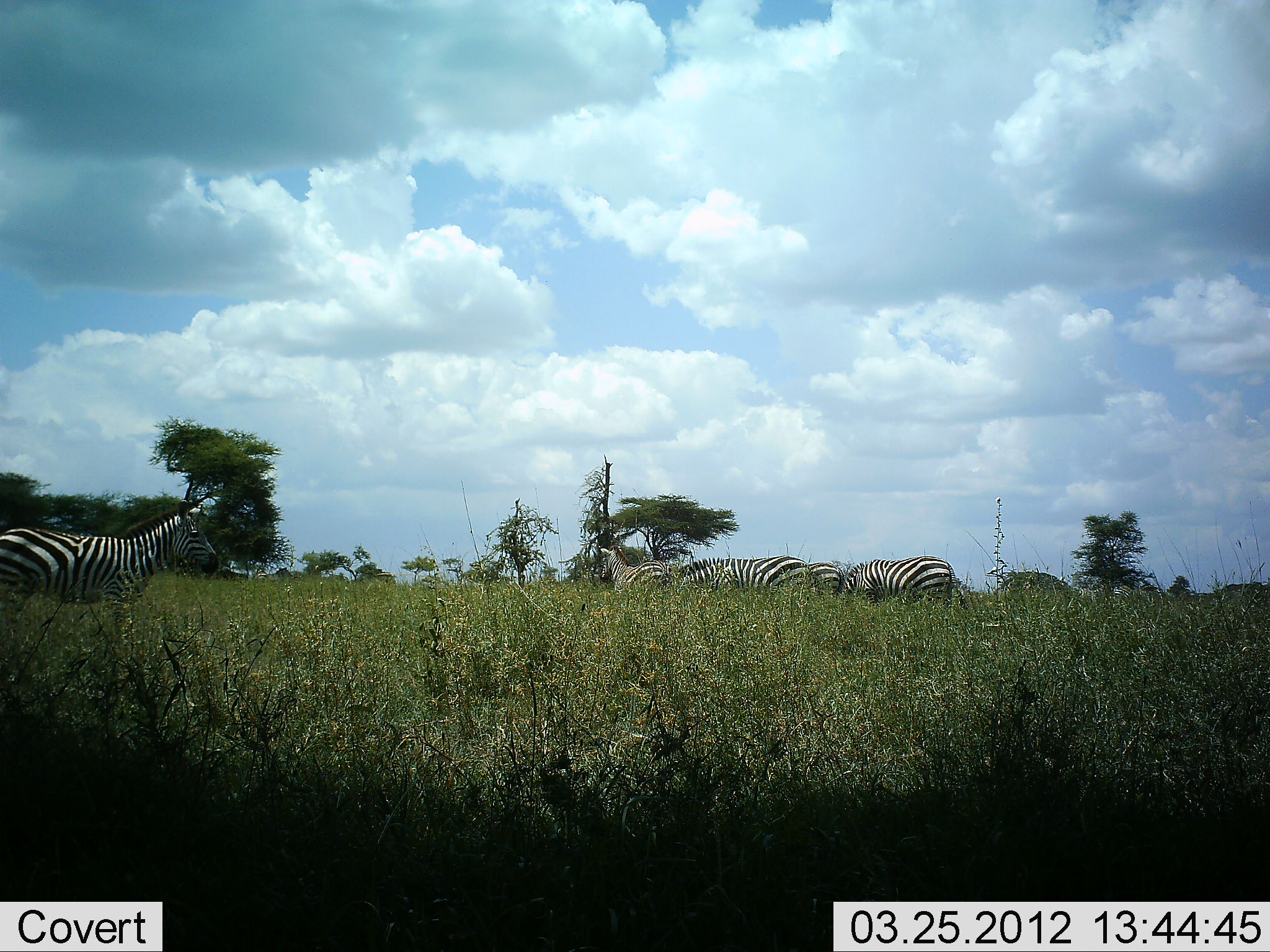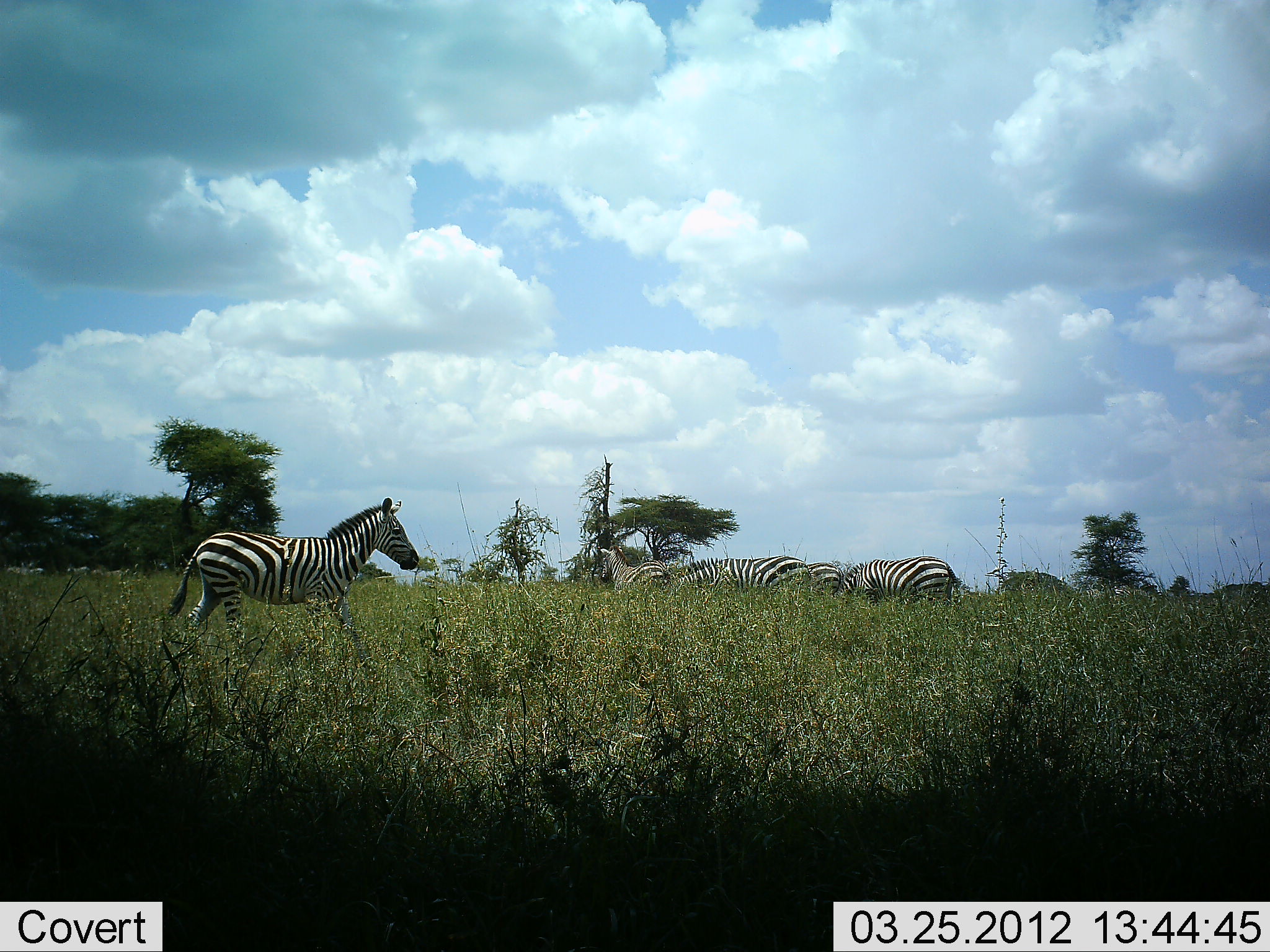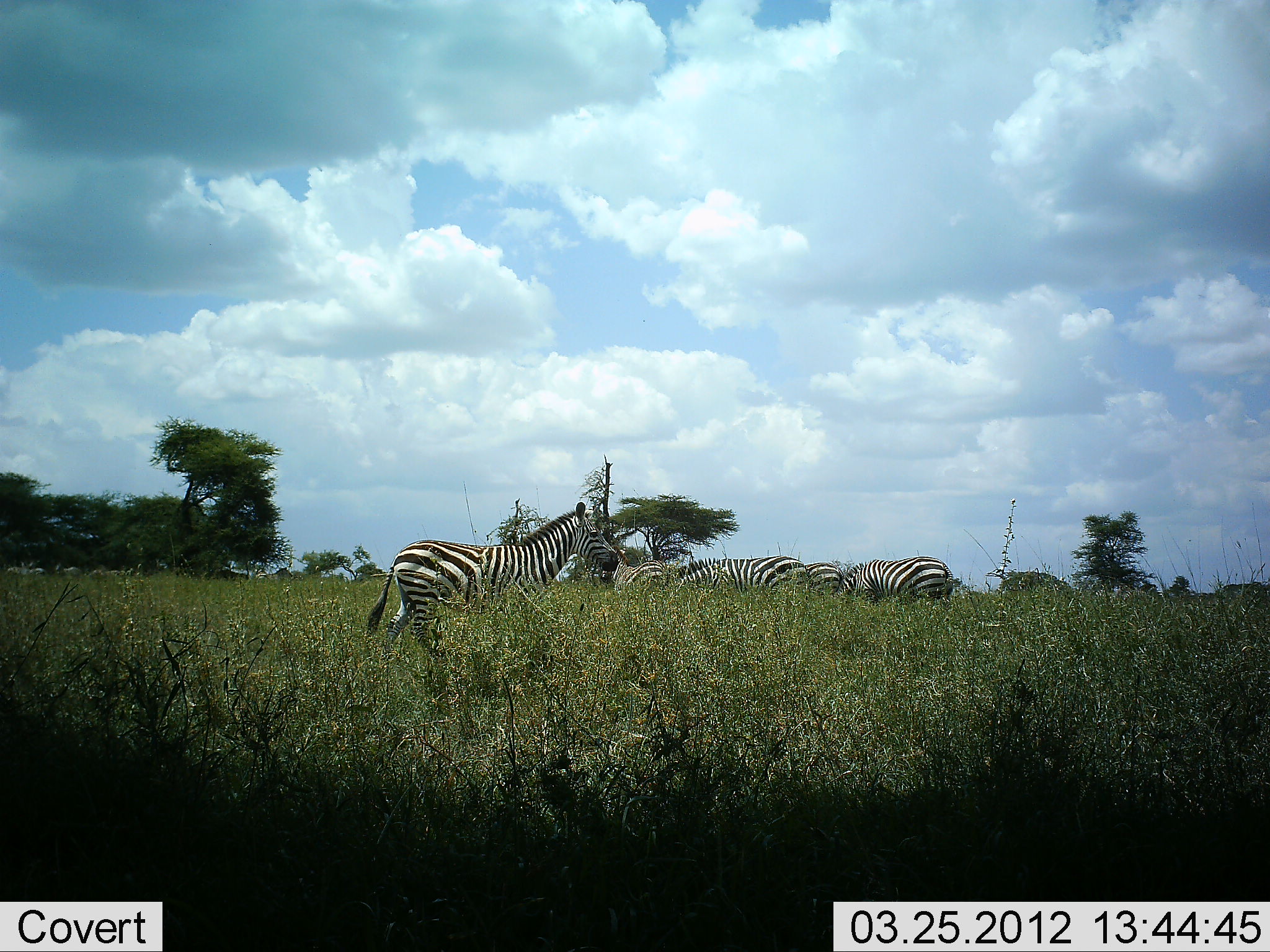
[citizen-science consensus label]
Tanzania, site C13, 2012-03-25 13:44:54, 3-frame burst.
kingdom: Animalia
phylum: Chordata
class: Mammalia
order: Perissodactyla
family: Equidae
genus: Equus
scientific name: Equus quagga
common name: plains zebra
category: zebra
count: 5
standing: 44%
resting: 0%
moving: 78%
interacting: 6%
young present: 0%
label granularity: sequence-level